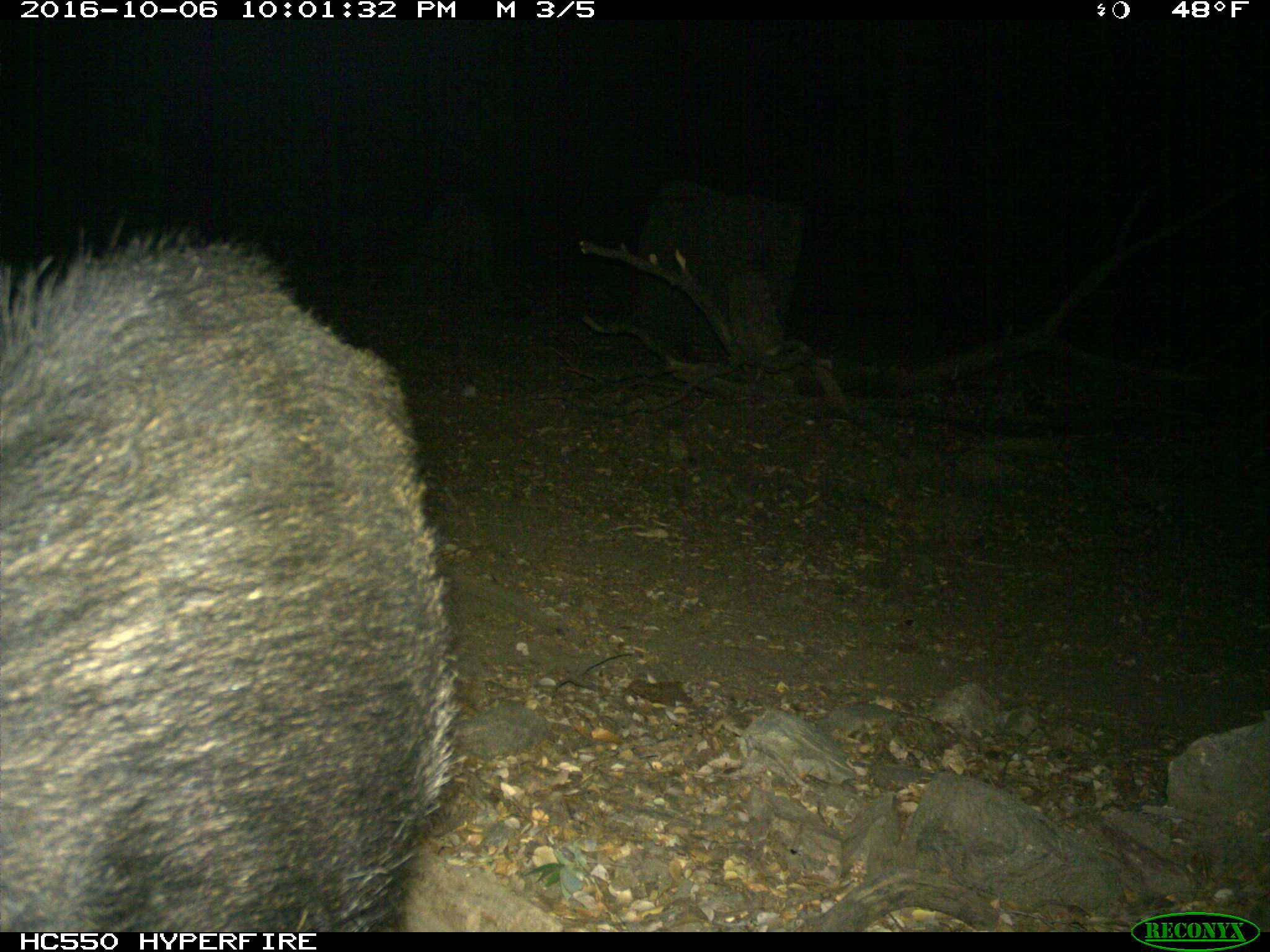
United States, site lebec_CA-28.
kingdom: Animalia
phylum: Chordata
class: Mammalia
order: Artiodactyla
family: Suidae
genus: Sus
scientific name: Sus scrofa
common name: wild boar